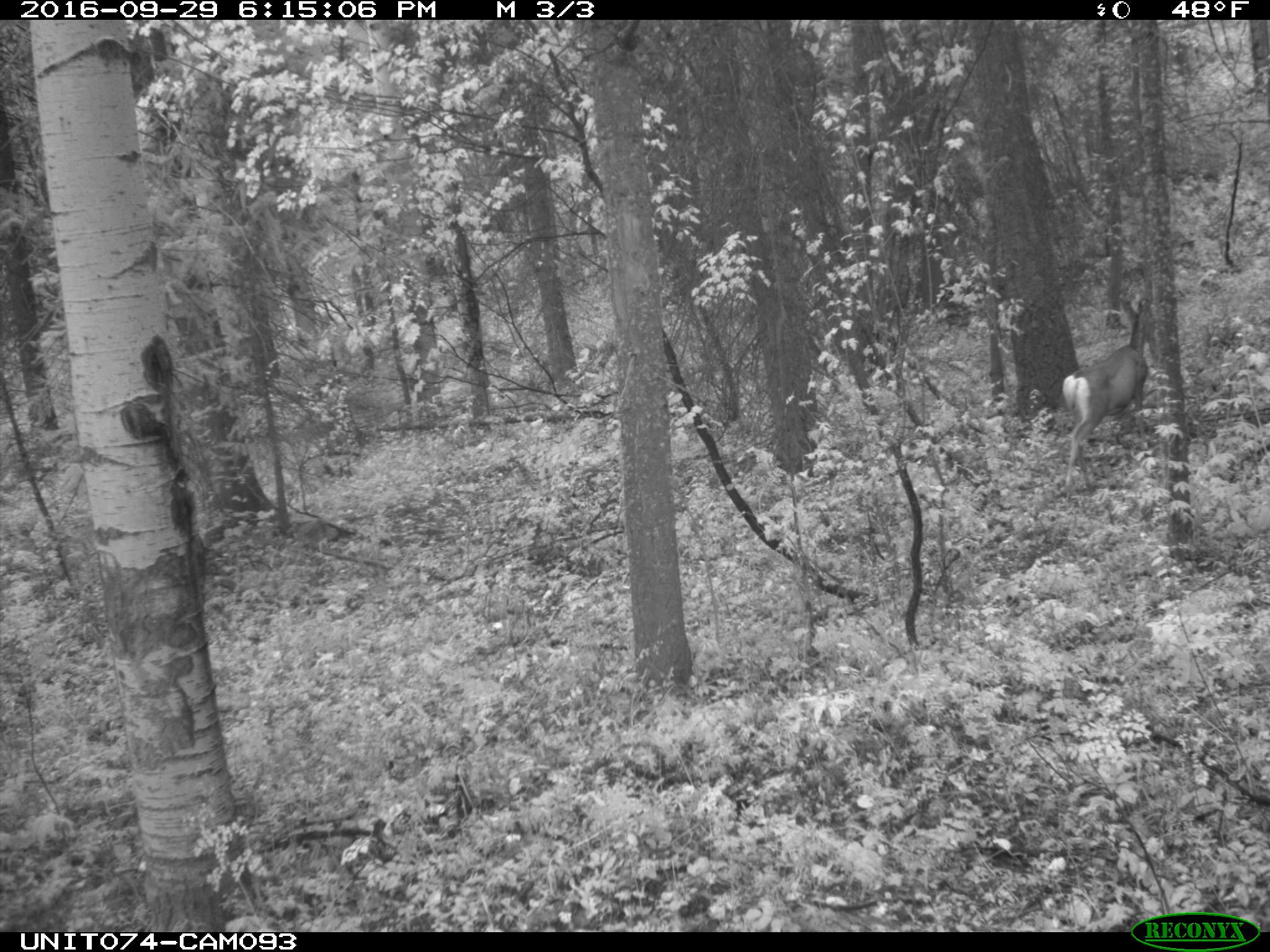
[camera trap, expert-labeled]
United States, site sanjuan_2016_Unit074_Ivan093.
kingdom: Animalia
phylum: Chordata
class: Mammalia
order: Artiodactyla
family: Cervidae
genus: Odocoileus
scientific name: Odocoileus hemionus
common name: mule deer